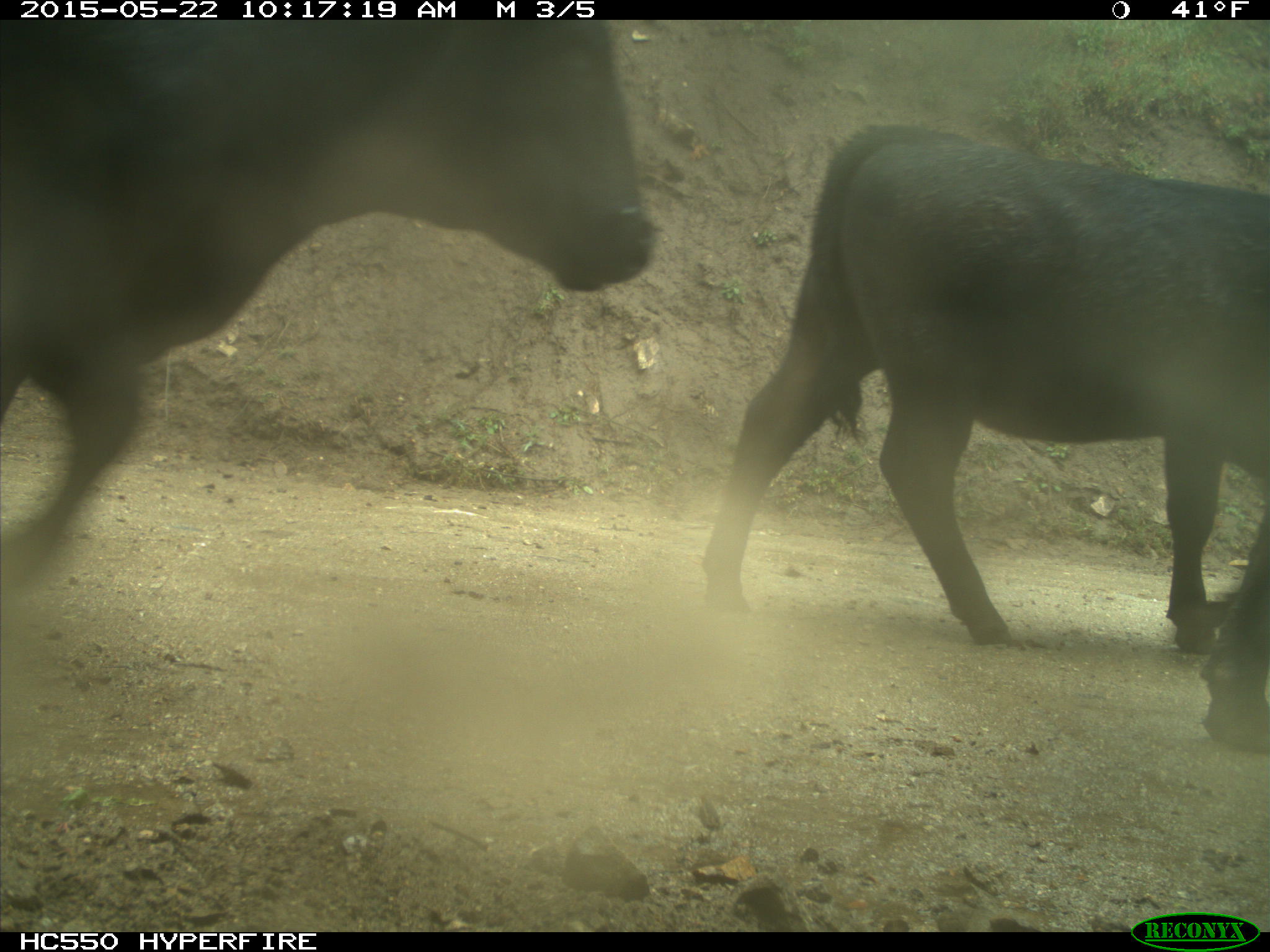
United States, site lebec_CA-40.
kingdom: Animalia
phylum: Chordata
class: Mammalia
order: Artiodactyla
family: Bovidae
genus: Bos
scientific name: Bos taurus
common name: domestic cow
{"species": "Bos taurus (domestic cow)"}